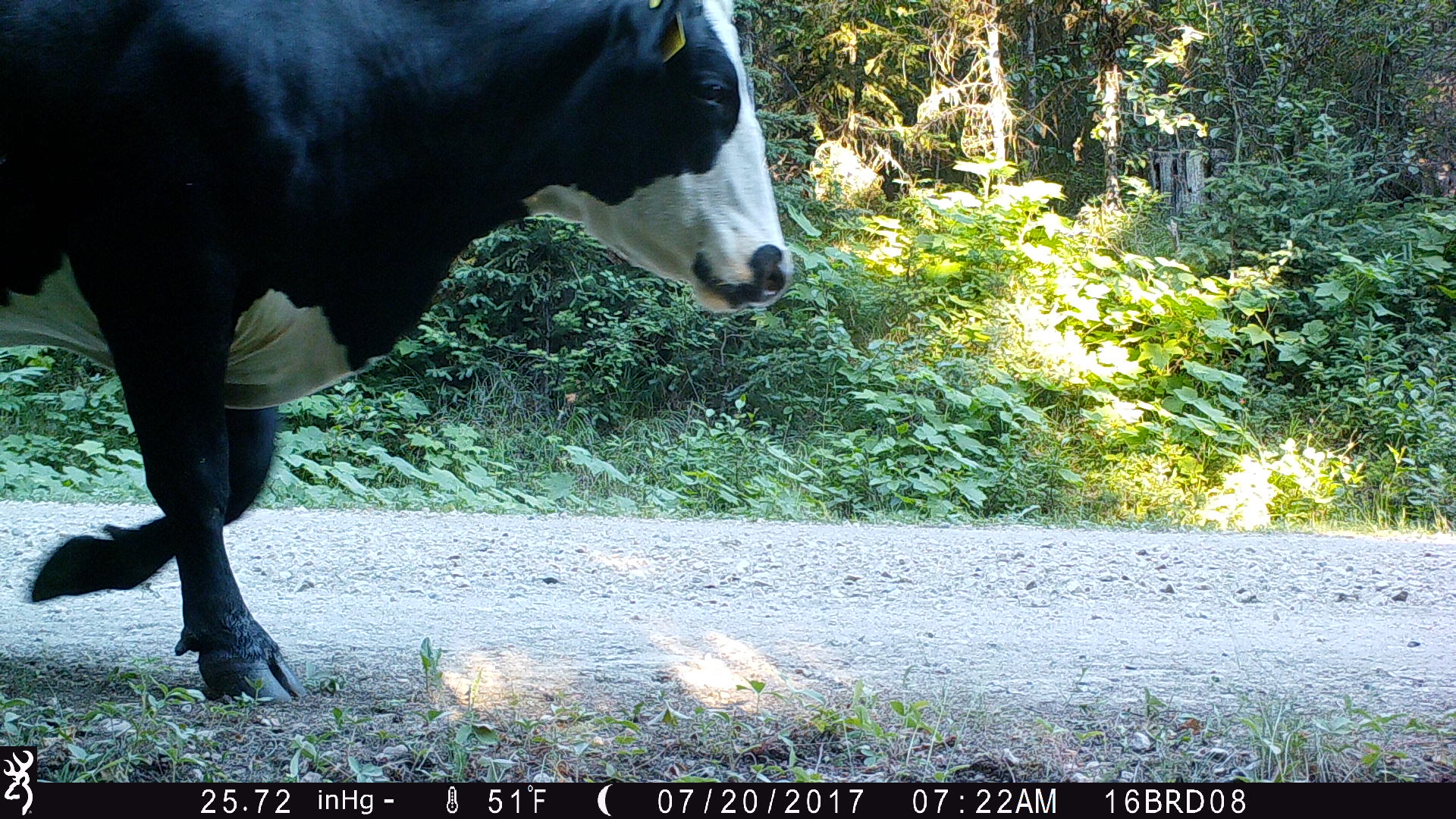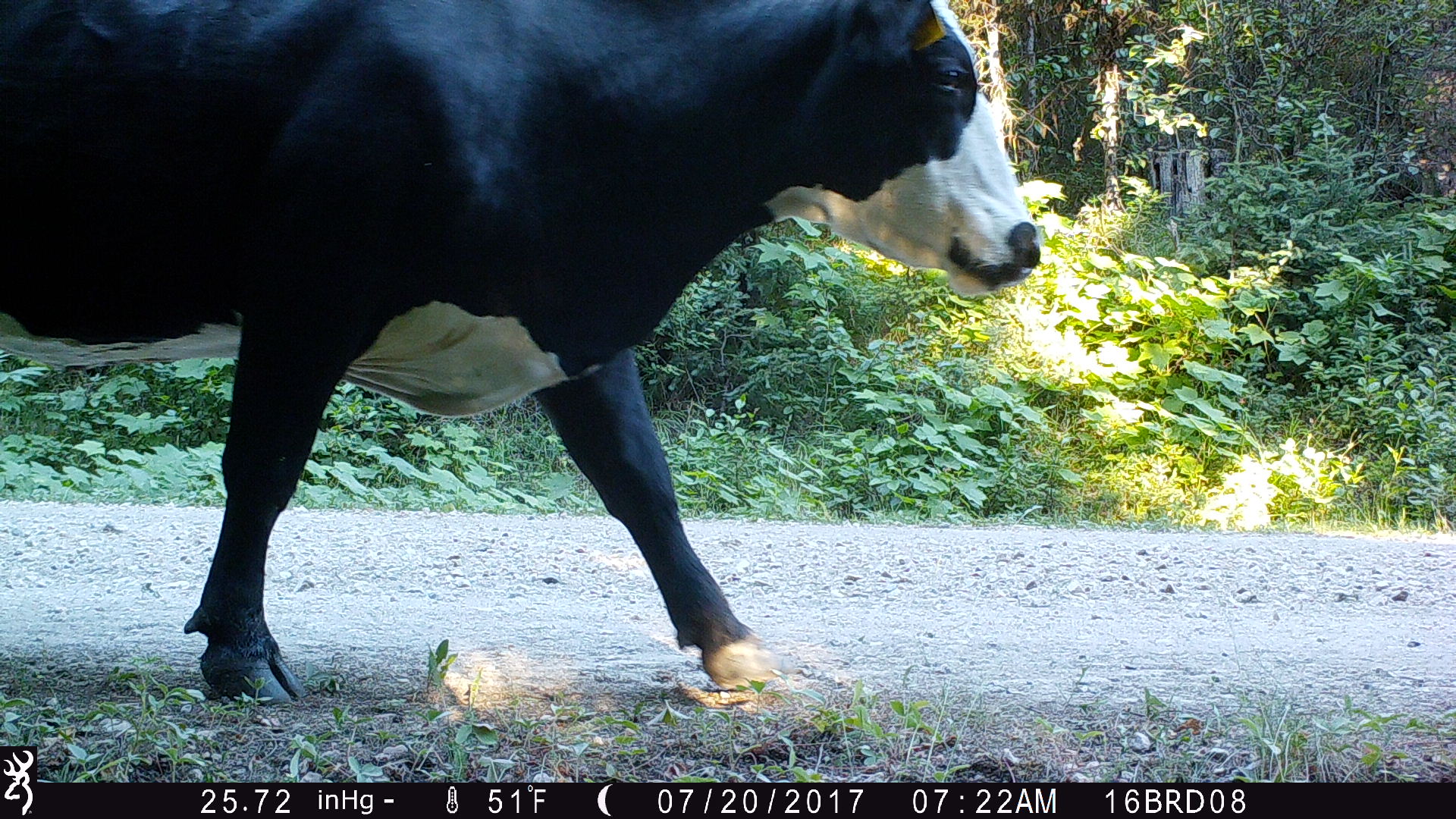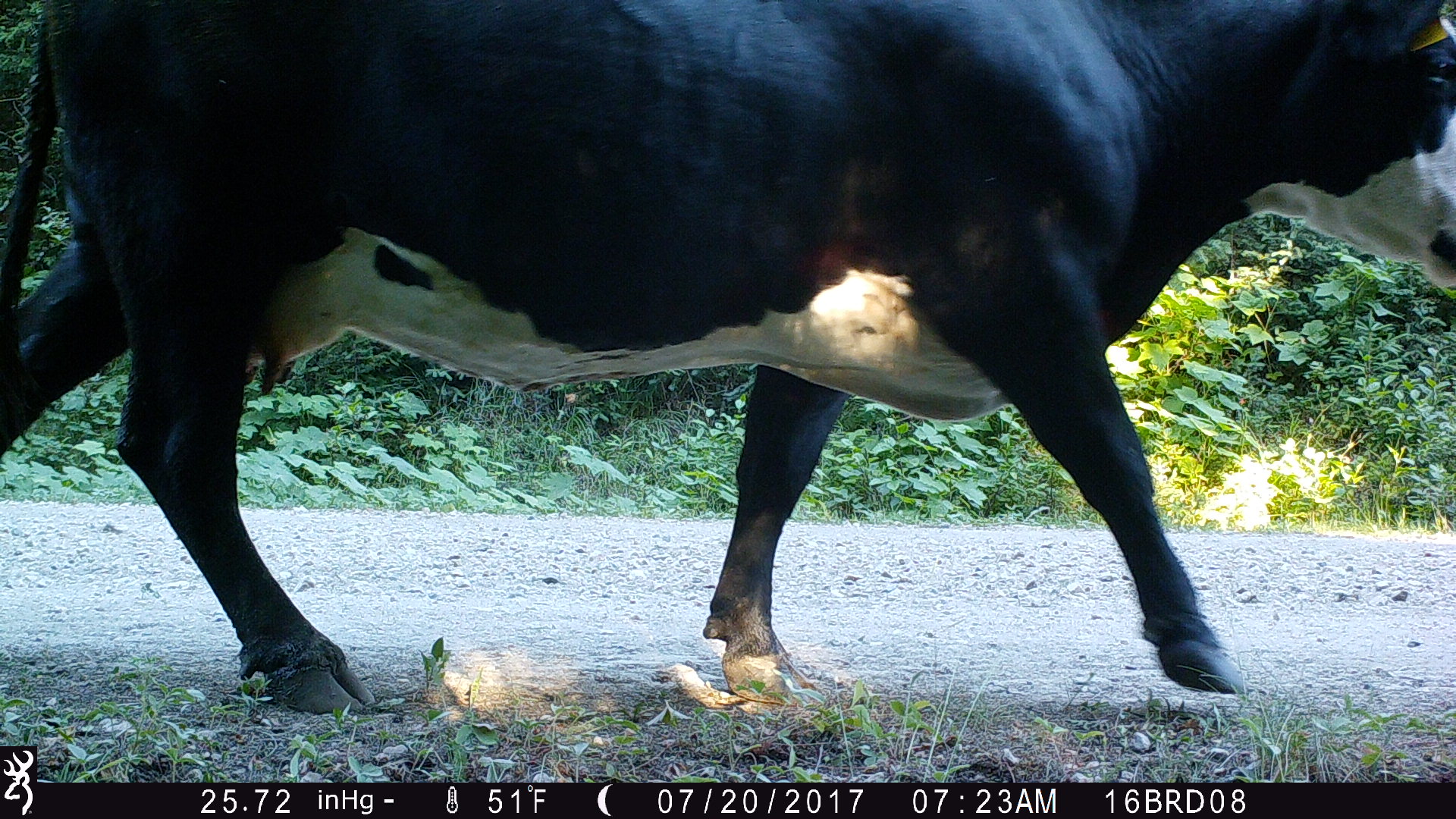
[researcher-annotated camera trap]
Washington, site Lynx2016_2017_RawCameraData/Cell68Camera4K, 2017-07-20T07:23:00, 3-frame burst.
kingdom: Animalia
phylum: Chordata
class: Mammalia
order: Artiodactyla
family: Bovidae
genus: Bos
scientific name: Bos taurus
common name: domestic cattle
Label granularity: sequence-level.